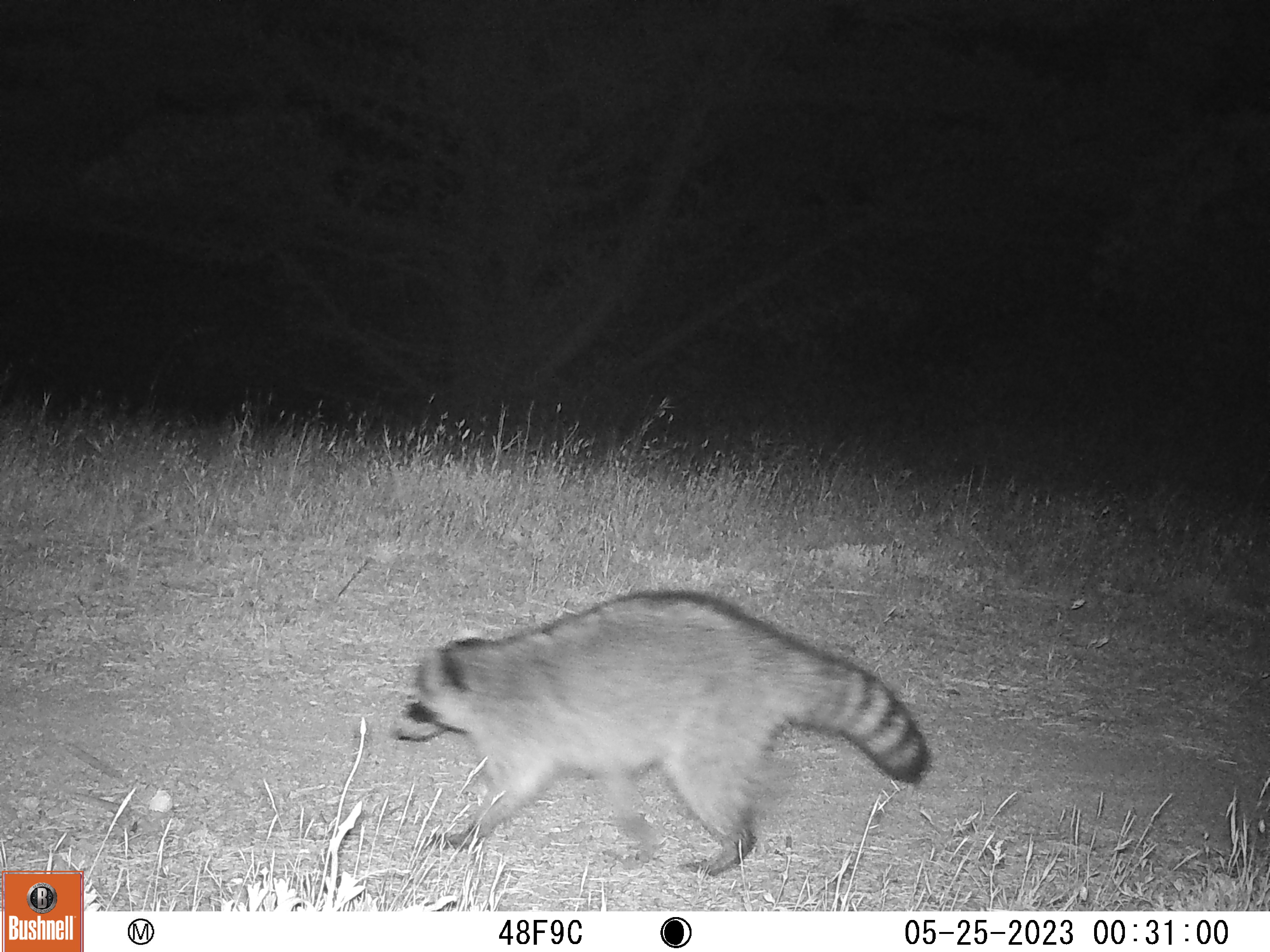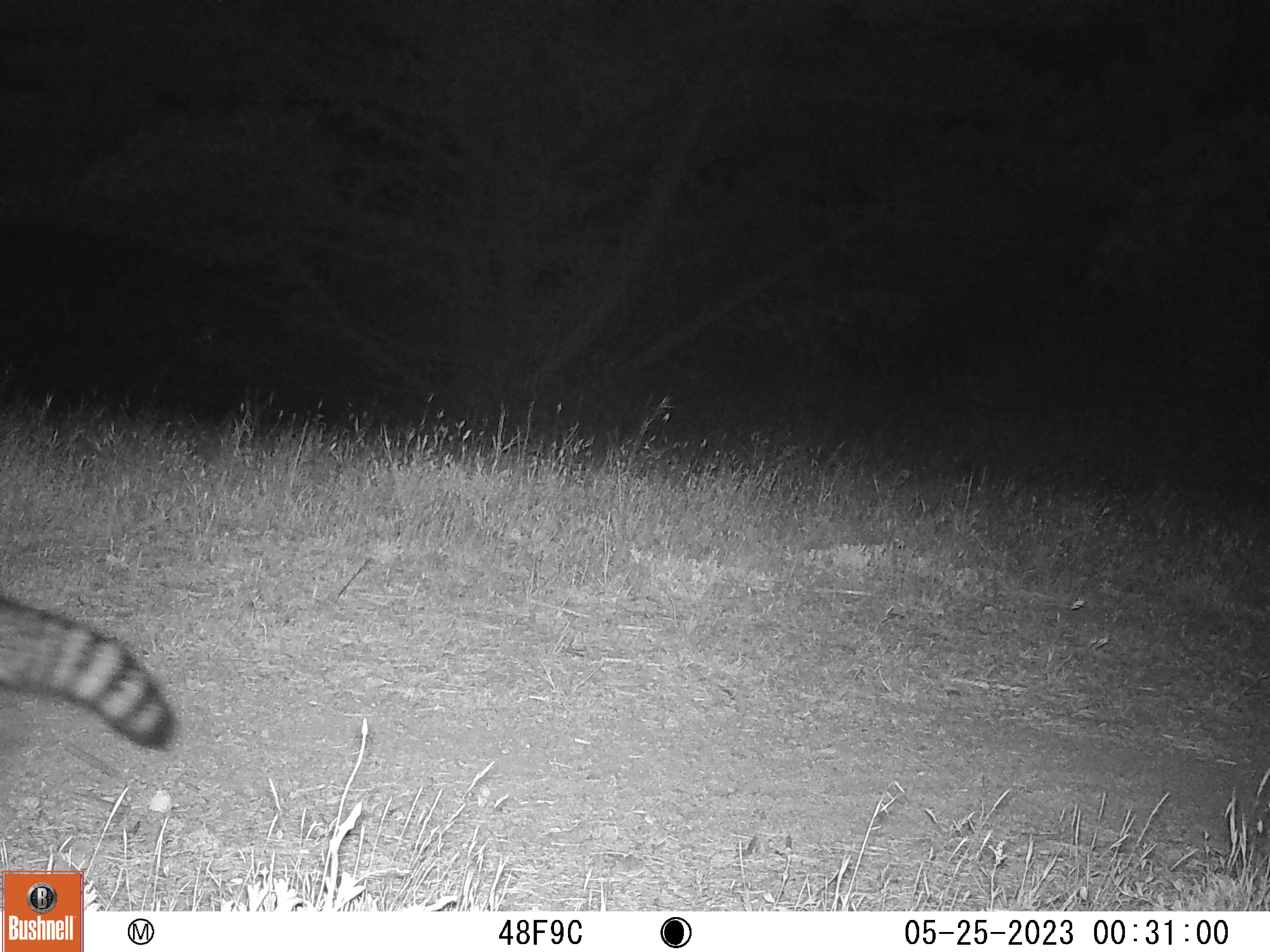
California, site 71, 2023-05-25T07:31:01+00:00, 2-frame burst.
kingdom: Animalia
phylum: Chordata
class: Mammalia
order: Carnivora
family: Procyonidae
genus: Procyon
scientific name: Procyon lotor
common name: raccoon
Raccoon (Procyon lotor).